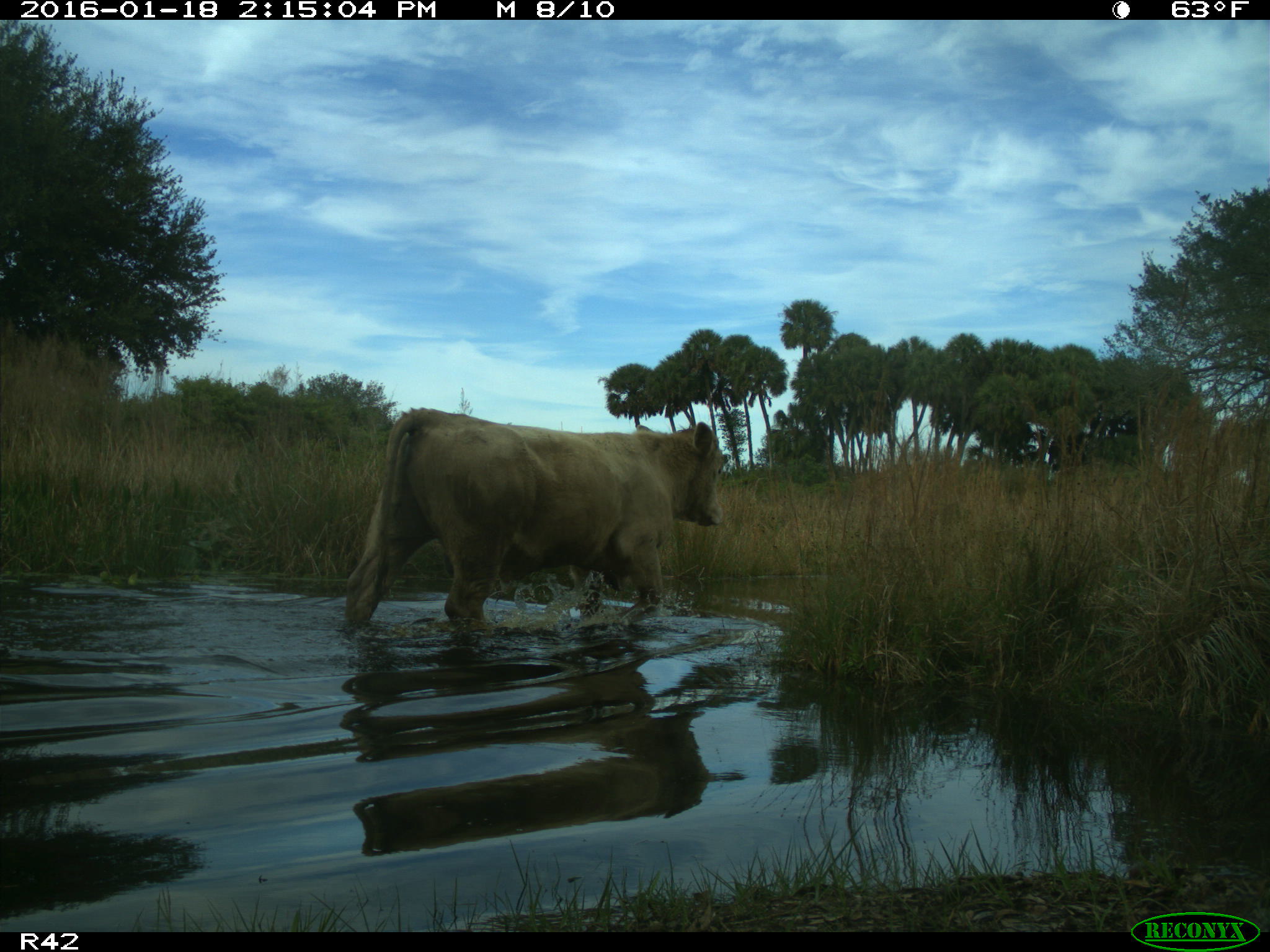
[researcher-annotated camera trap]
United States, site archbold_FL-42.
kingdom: Animalia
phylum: Chordata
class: Mammalia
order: Artiodactyla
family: Bovidae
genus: Bos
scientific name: Bos taurus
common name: domestic cow